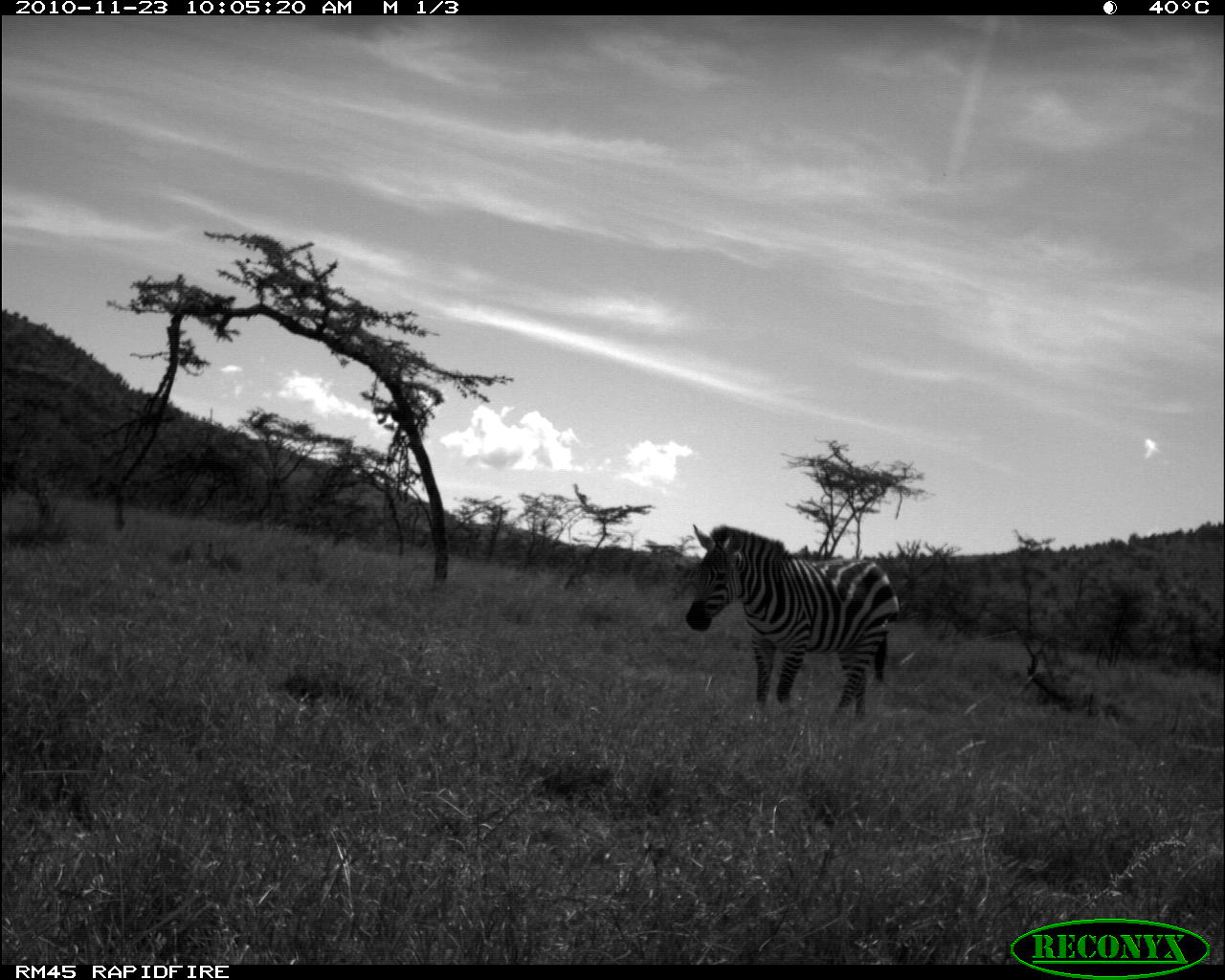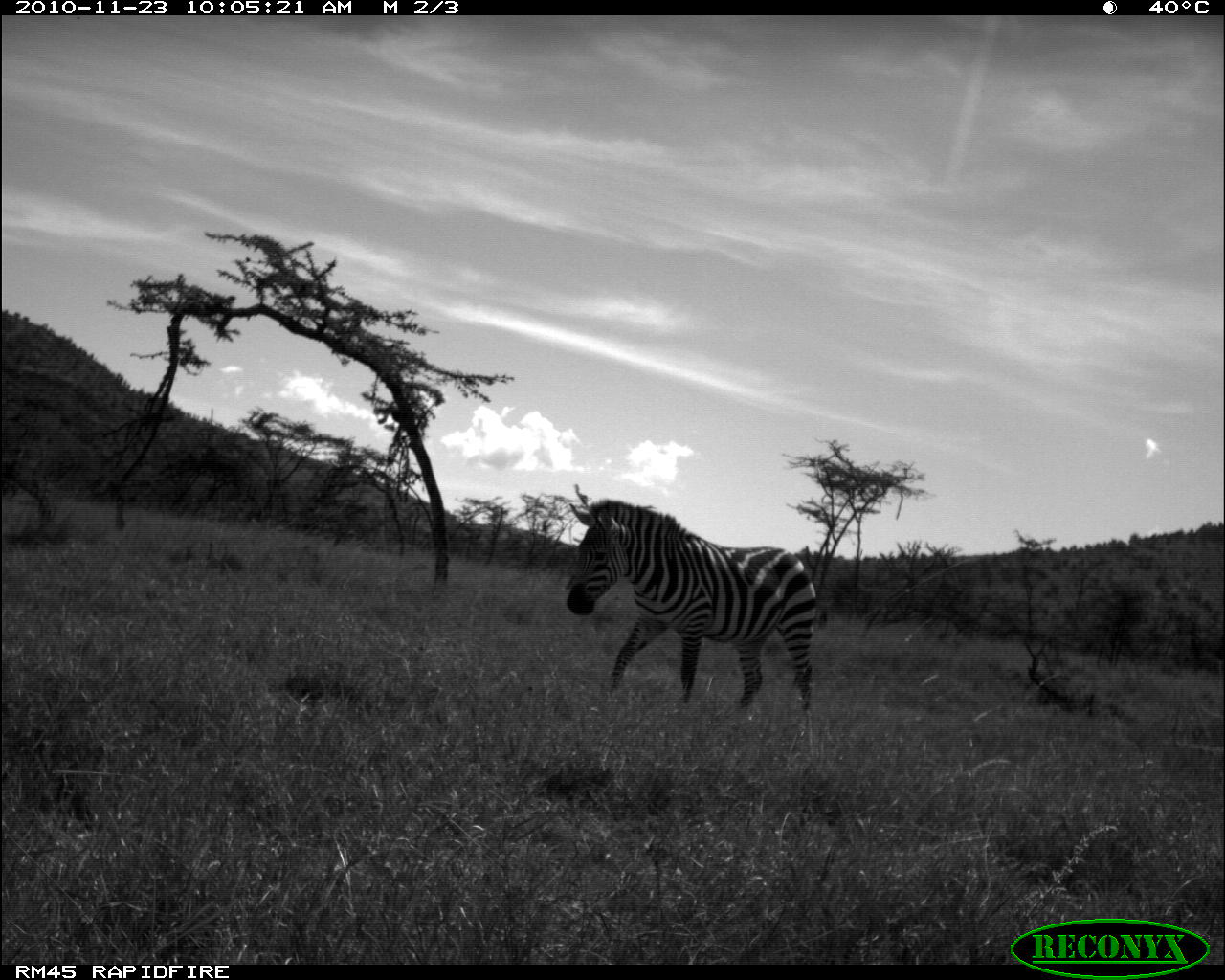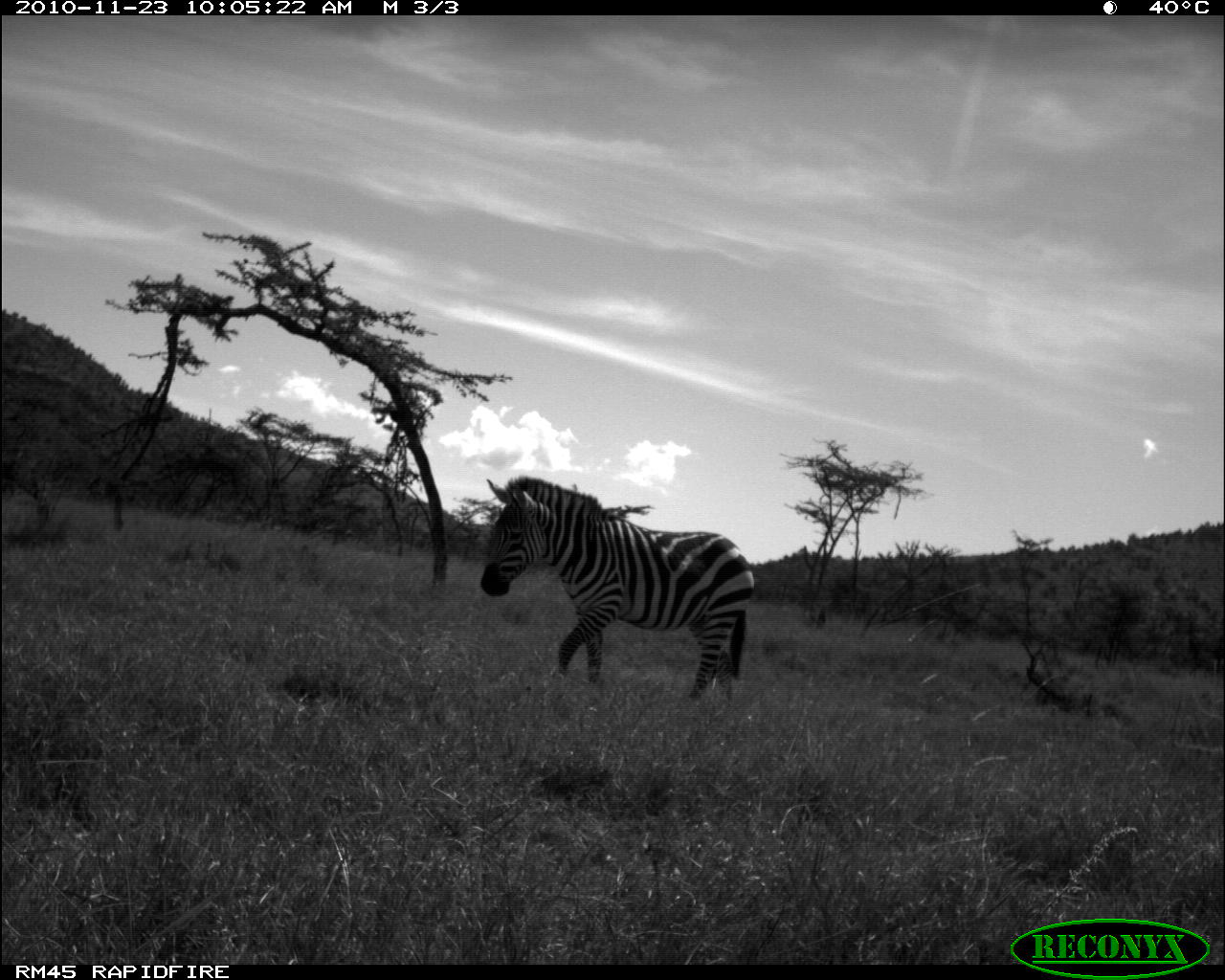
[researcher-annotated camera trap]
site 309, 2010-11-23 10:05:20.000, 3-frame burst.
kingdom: Animalia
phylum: Chordata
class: Mammalia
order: Perissodactyla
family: Equidae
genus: Equus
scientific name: Equus quagga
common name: plains zebra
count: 1